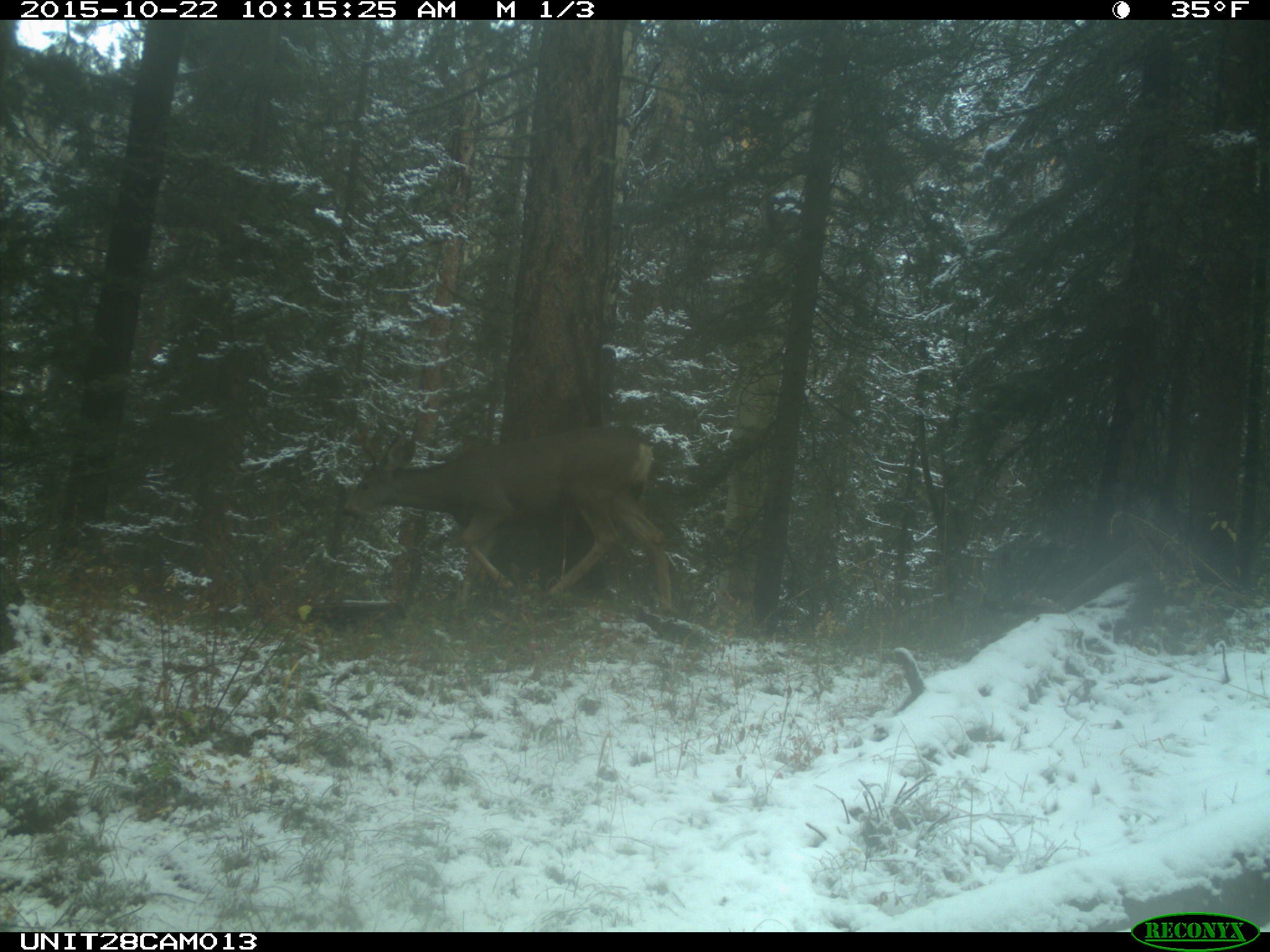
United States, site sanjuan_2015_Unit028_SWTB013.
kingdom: Animalia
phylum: Chordata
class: Mammalia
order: Artiodactyla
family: Cervidae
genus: Odocoileus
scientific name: Odocoileus hemionus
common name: mule deer